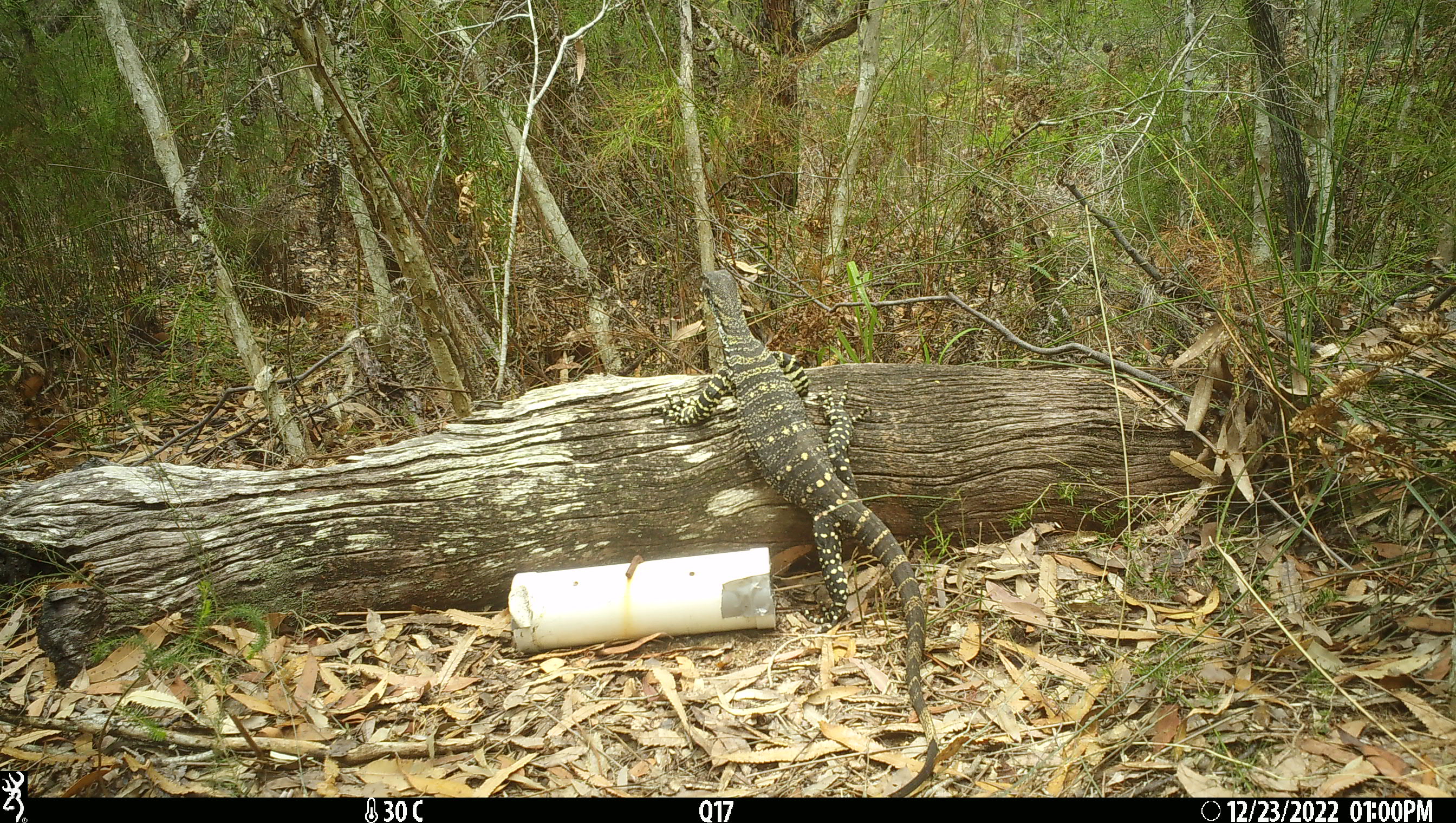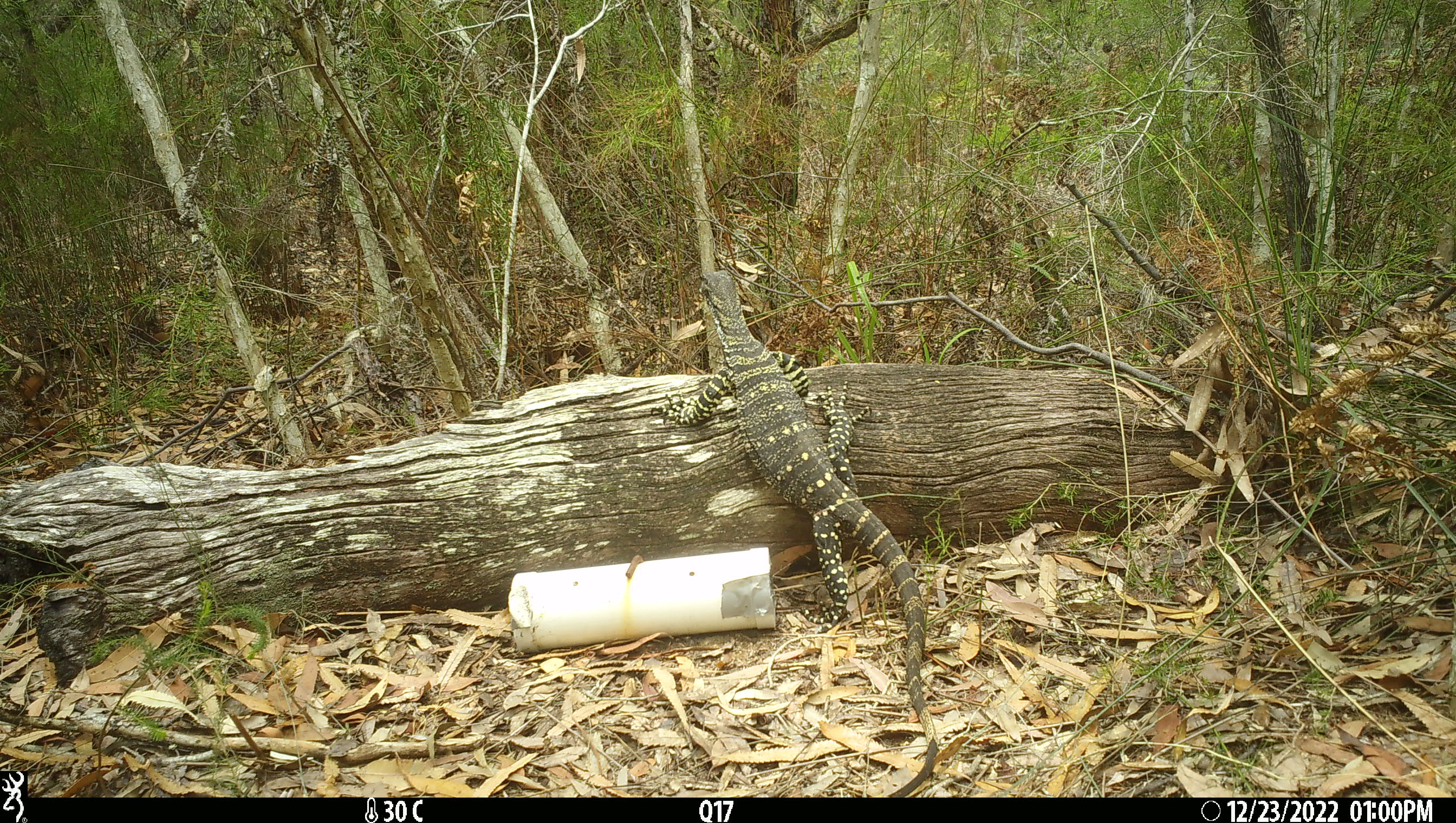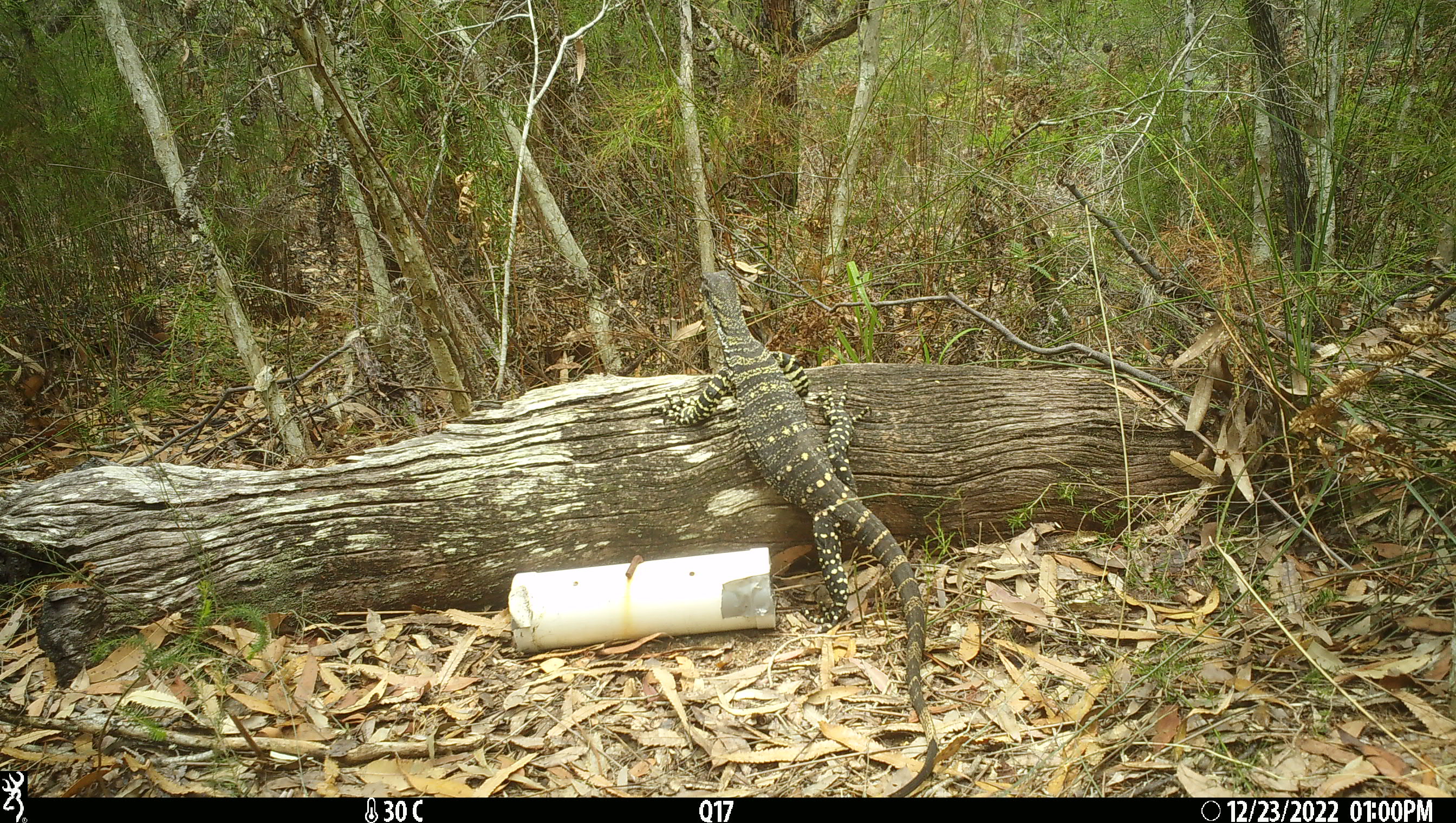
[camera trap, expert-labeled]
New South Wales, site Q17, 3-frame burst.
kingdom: Animalia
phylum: Chordata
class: Reptilia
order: Squamata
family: Varanidae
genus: Varanus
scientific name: Varanus varius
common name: lace monitor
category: goanna